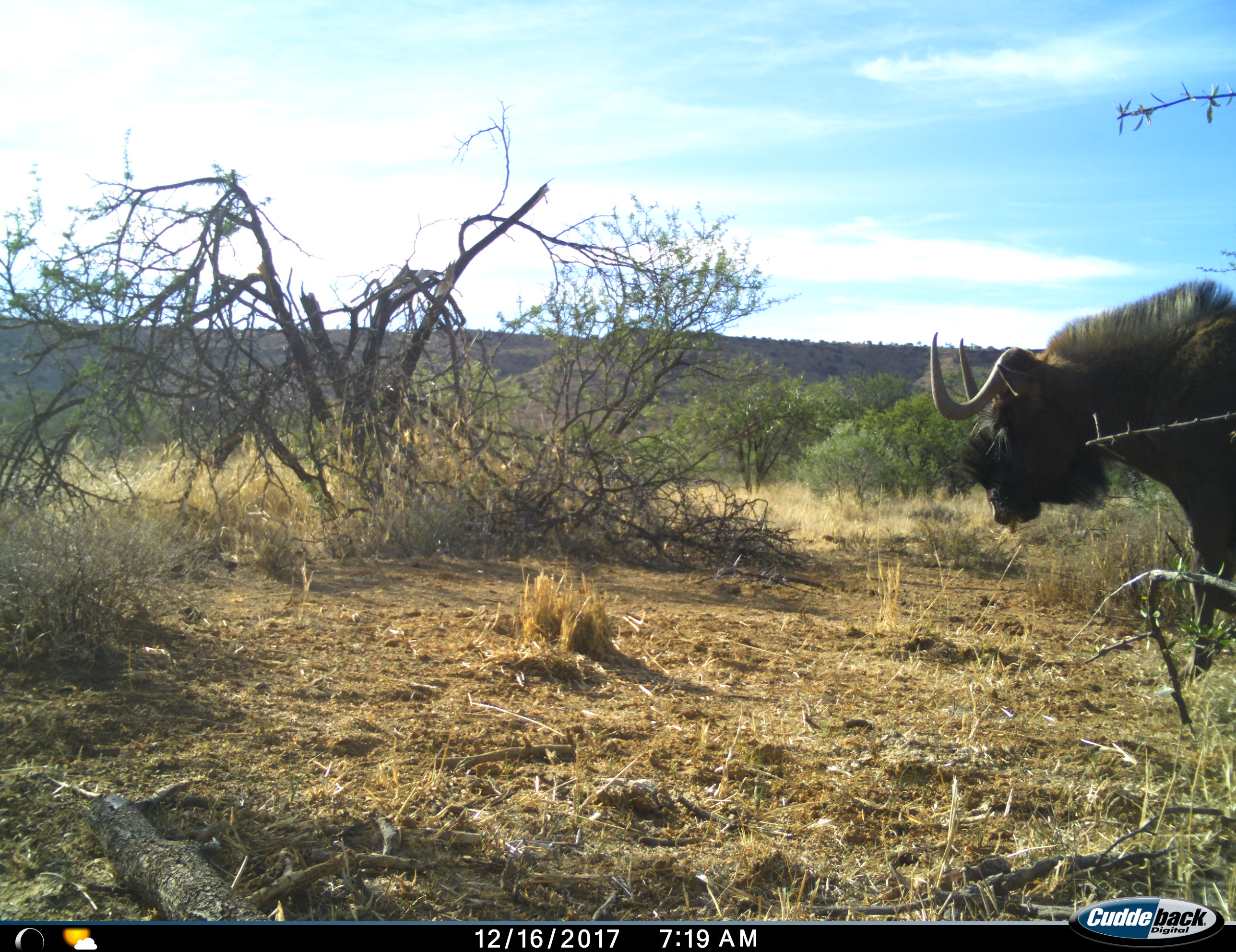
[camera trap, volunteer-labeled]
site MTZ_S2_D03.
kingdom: Animalia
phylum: Chordata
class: Mammalia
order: Artiodactyla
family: Bovidae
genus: Connochaetes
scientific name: Connochaetes gnou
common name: black wildebeest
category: wildebeestblack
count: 1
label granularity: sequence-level